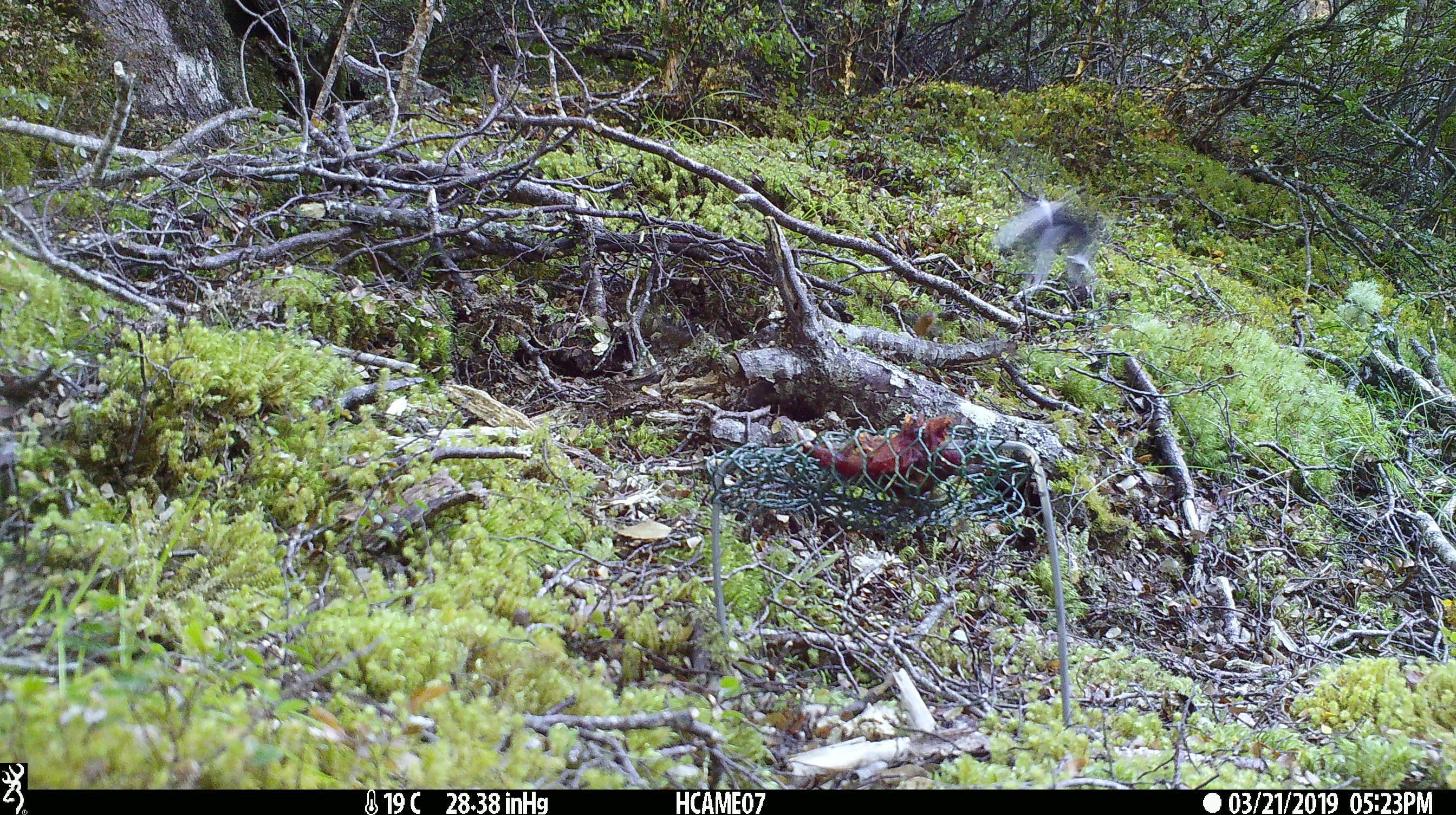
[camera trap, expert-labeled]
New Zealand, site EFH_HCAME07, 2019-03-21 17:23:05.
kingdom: Animalia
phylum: Chordata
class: Aves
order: Passeriformes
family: Petroicidae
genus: Petroica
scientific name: Petroica australis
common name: new zealand robin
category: robin